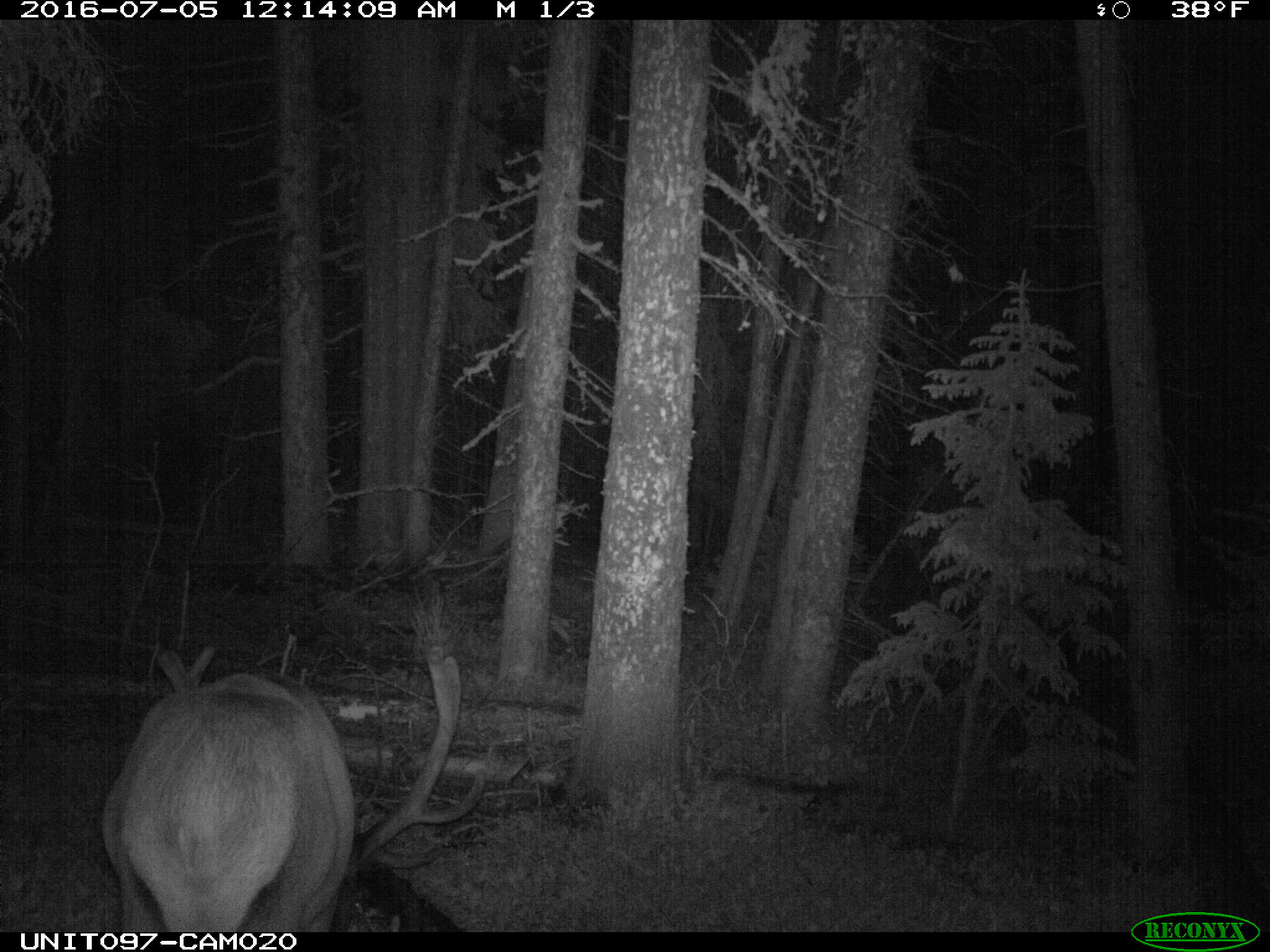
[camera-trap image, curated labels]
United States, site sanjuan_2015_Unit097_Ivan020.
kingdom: Animalia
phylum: Chordata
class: Mammalia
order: Artiodactyla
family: Cervidae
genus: Cervus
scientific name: Cervus elaphus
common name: red deer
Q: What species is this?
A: Cervus elaphus (red deer).